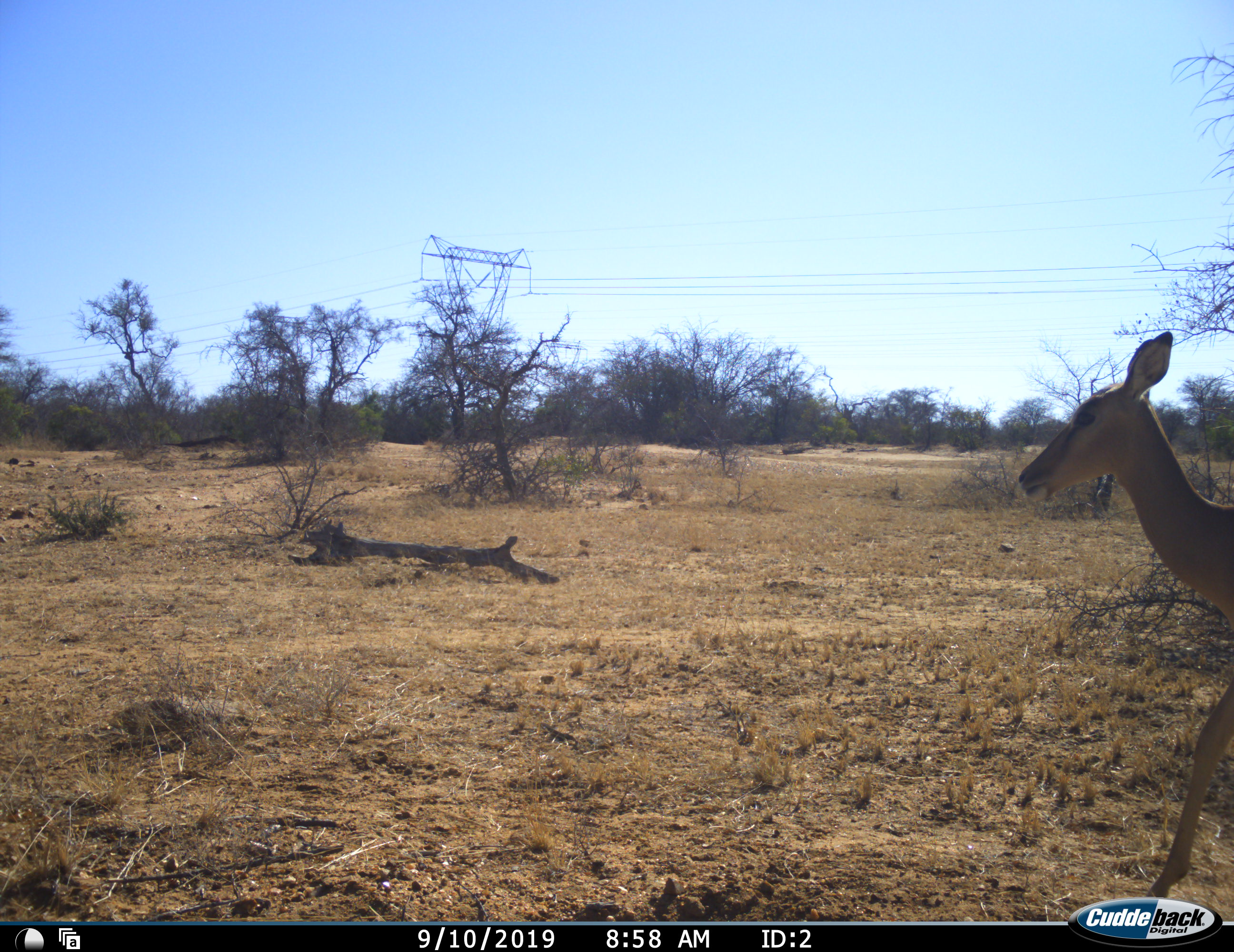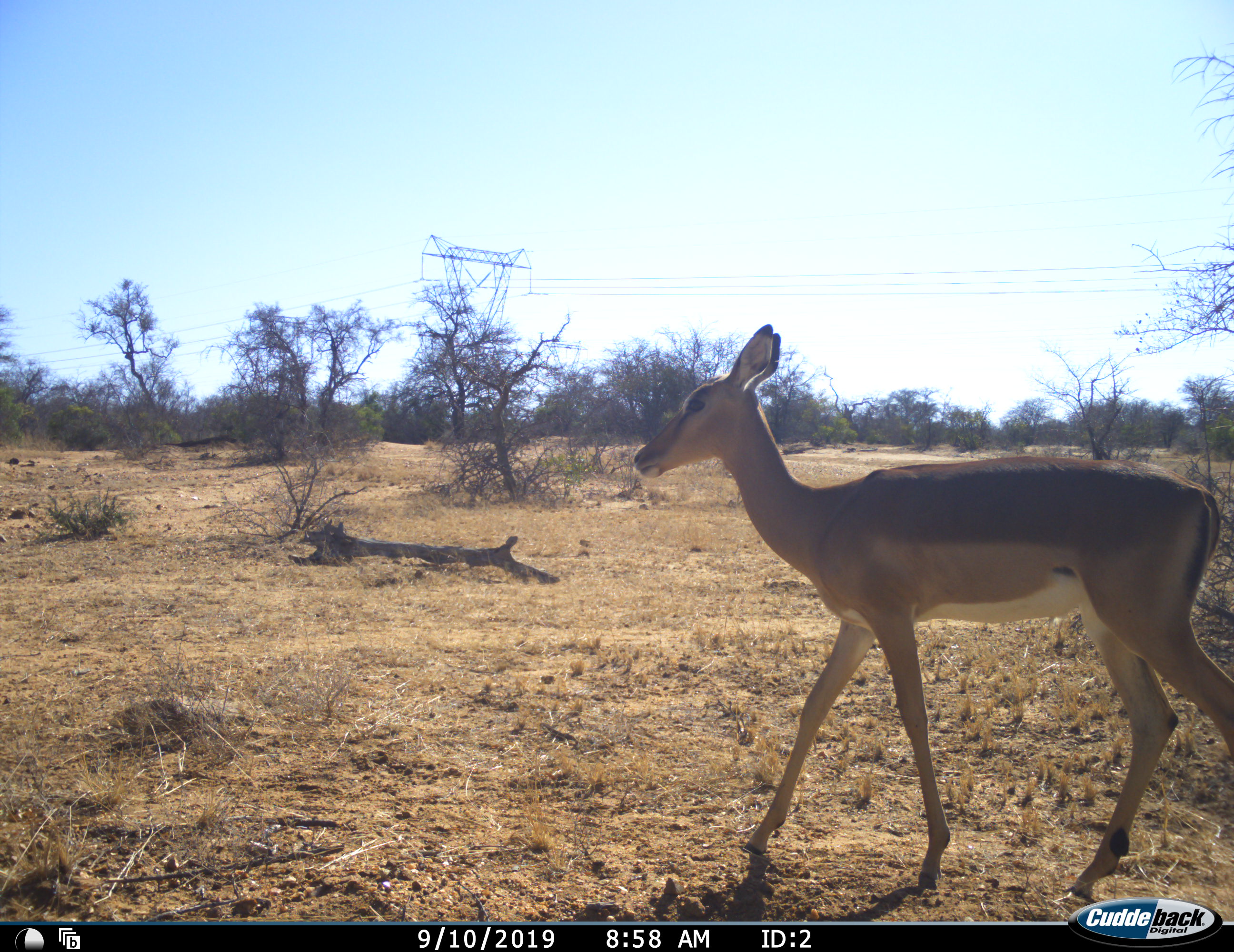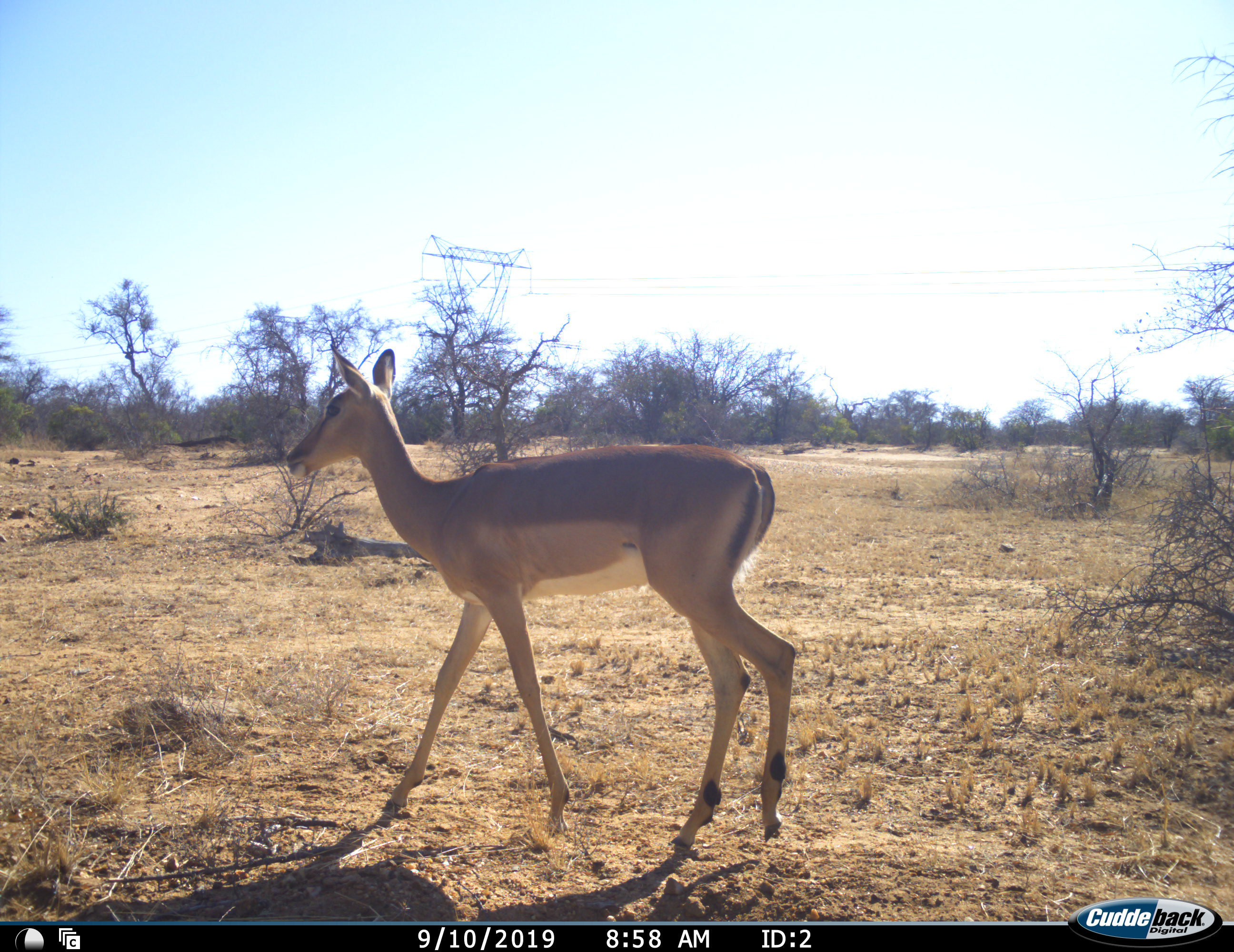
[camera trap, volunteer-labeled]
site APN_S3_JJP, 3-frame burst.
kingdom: Animalia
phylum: Chordata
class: Mammalia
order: Artiodactyla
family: Bovidae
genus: Aepyceros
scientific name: Aepyceros melampus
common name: impala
Impala (Aepyceros melampus), count 1. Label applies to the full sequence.